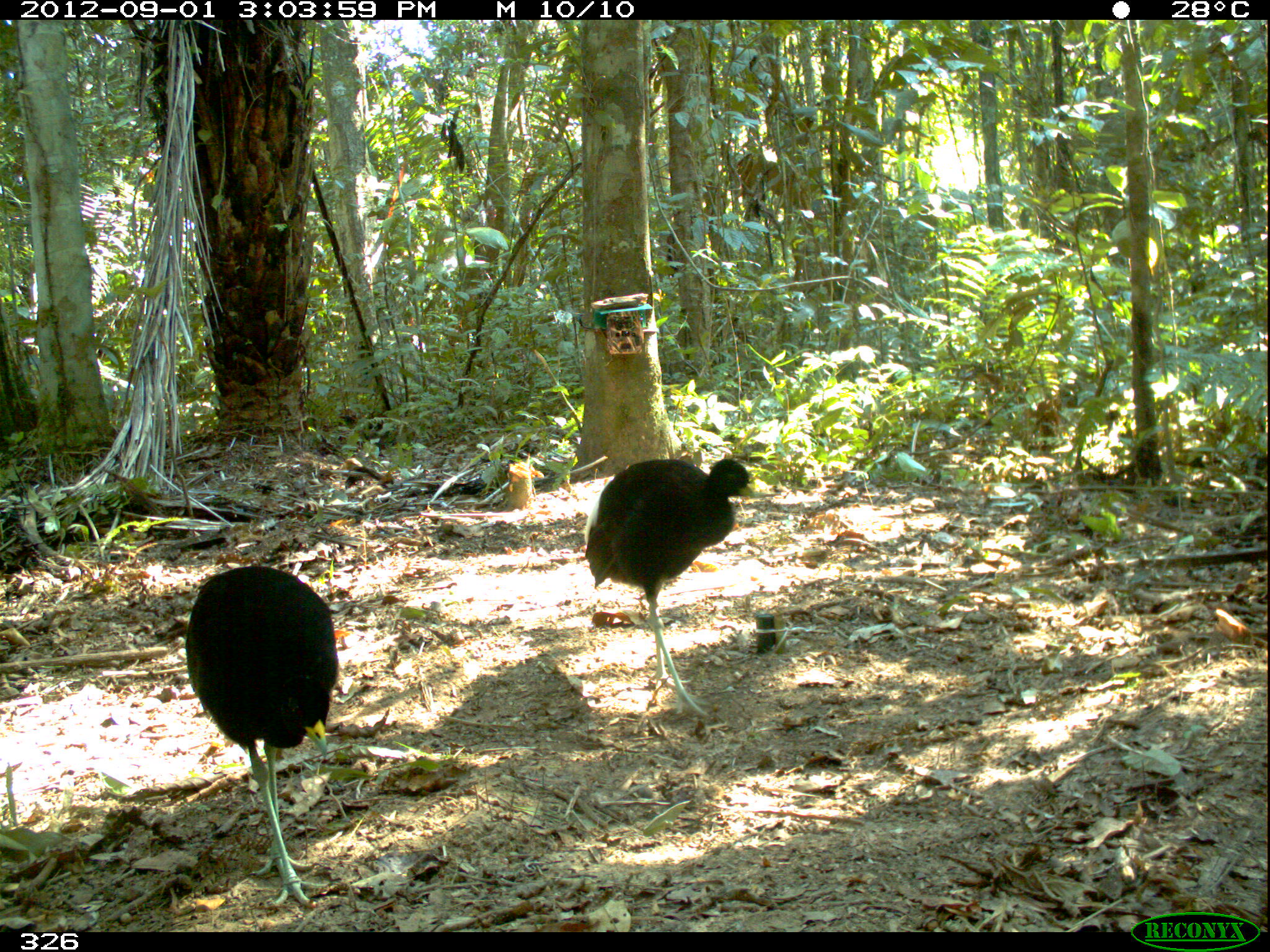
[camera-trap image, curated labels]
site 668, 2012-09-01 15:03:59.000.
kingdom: Animalia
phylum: Chordata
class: Aves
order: Gruiformes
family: Psophiidae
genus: Psophia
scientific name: Psophia leucoptera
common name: pale-winged trumpeter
Psophia leucoptera (pale-winged trumpeter).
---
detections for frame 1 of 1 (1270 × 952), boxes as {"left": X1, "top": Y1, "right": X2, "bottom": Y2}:
psophia leucoptera: {"left": 181, "top": 561, "right": 343, "bottom": 908}; {"left": 582, "top": 453, "right": 764, "bottom": 717}